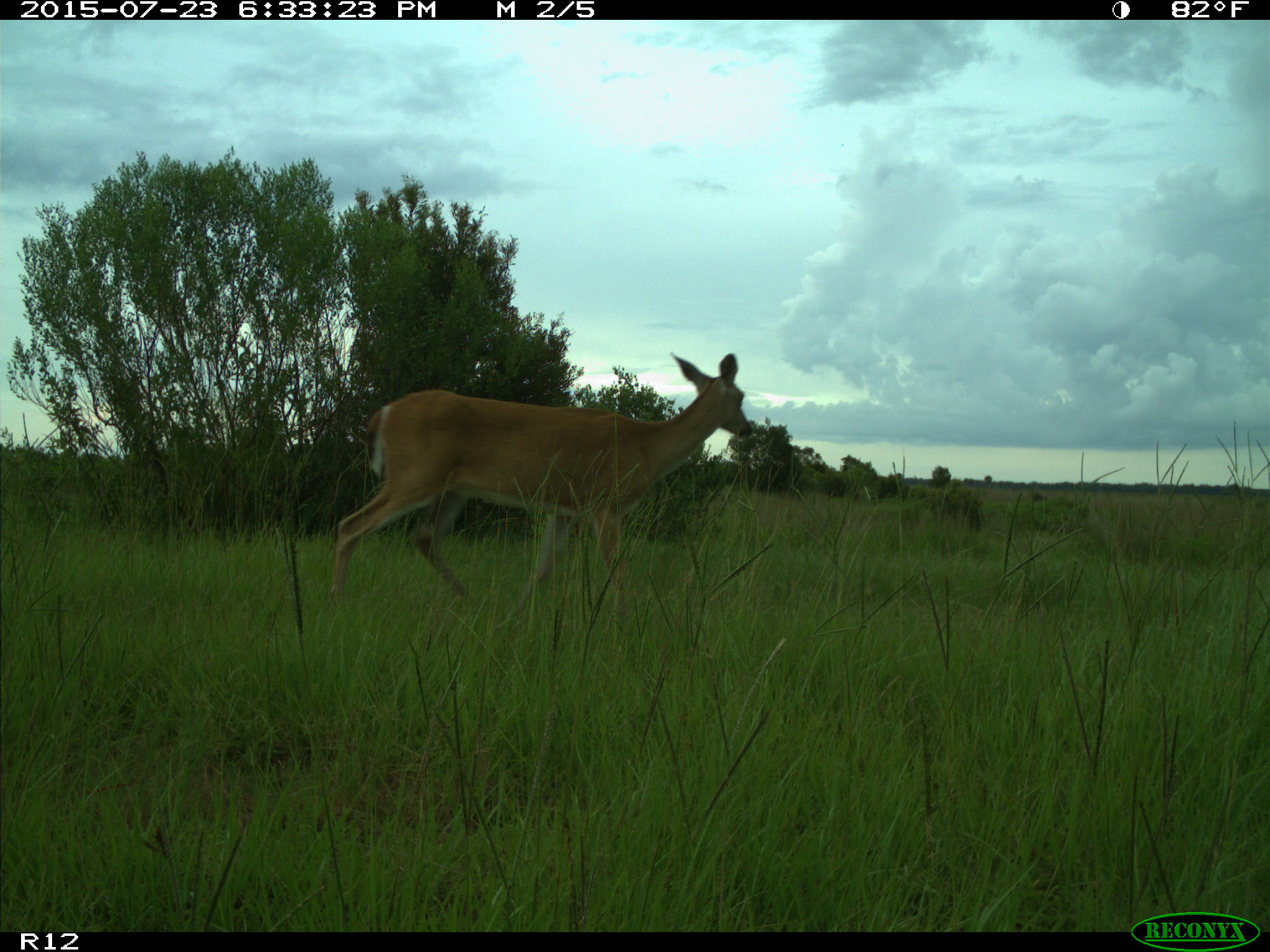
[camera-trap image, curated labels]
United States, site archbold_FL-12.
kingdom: Animalia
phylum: Chordata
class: Mammalia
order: Artiodactyla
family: Cervidae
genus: Odocoileus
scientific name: Odocoileus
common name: deer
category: unidentified deer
Unidentified deer (deer) (Odocoileus).